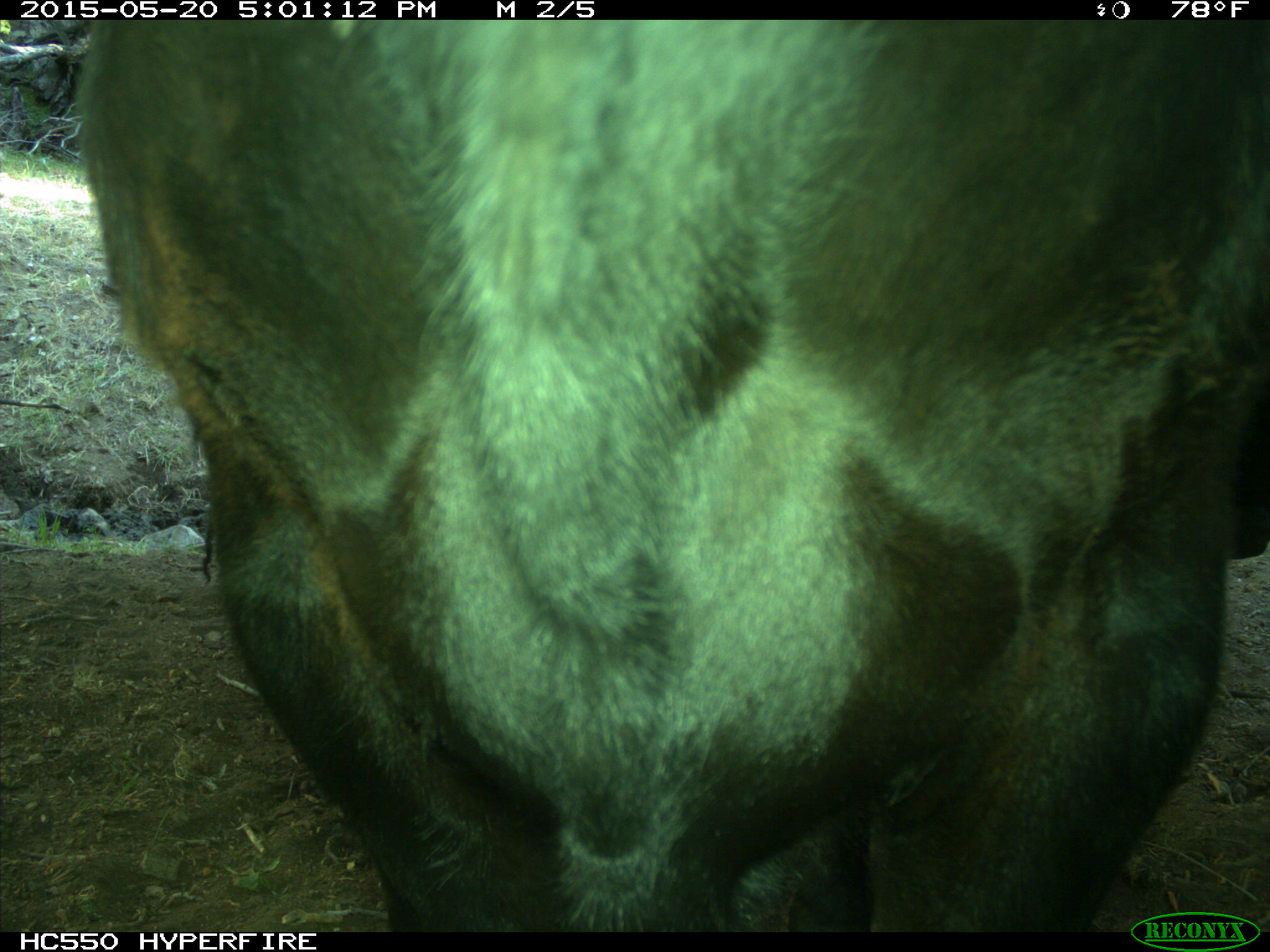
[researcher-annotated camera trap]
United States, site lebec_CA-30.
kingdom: Animalia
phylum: Chordata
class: Mammalia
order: Artiodactyla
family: Bovidae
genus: Bos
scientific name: Bos taurus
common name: domestic cow